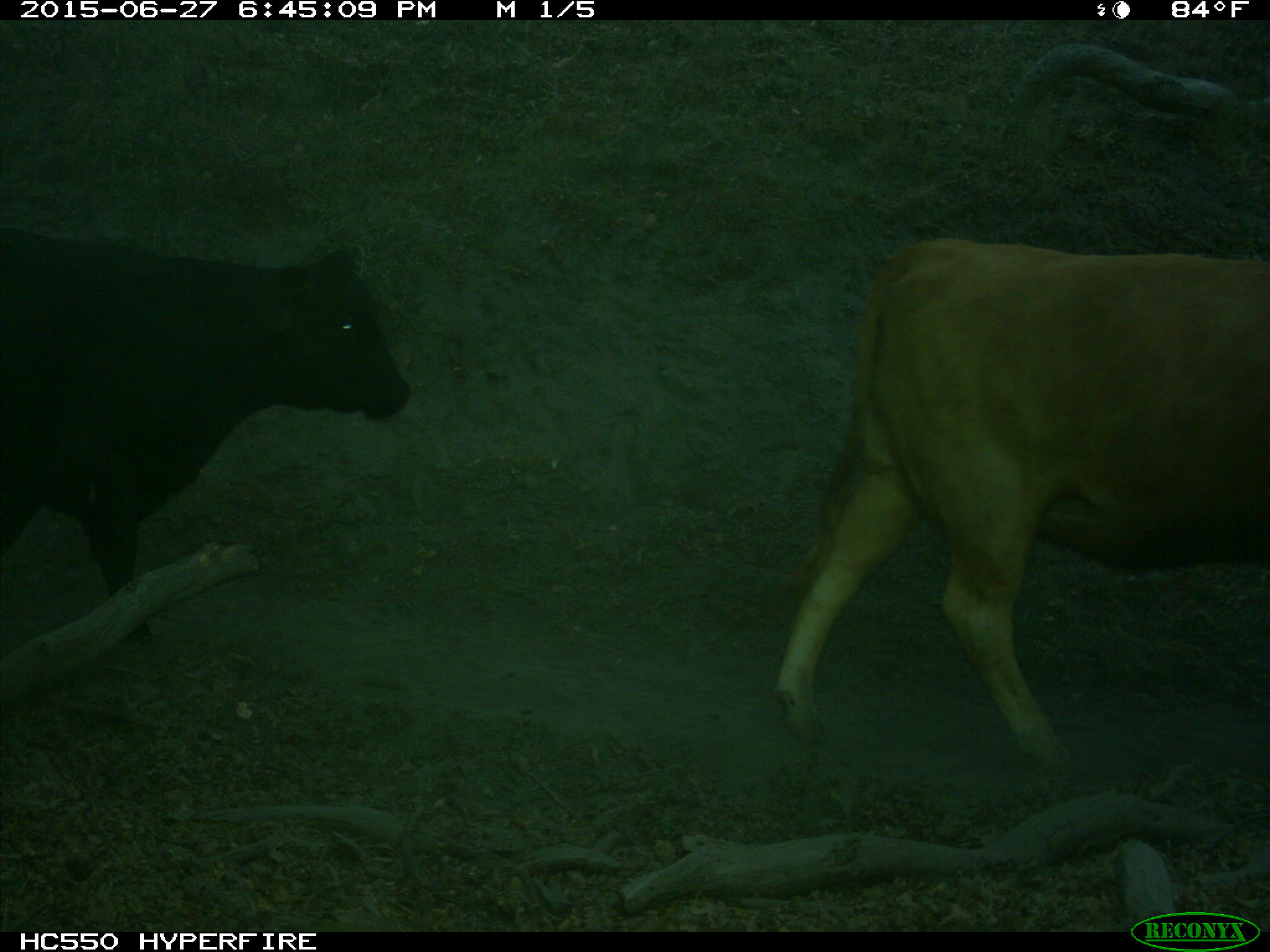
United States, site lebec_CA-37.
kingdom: Animalia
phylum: Chordata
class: Mammalia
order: Artiodactyla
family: Bovidae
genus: Bos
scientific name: Bos taurus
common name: domestic cow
Bos taurus (domestic cow).